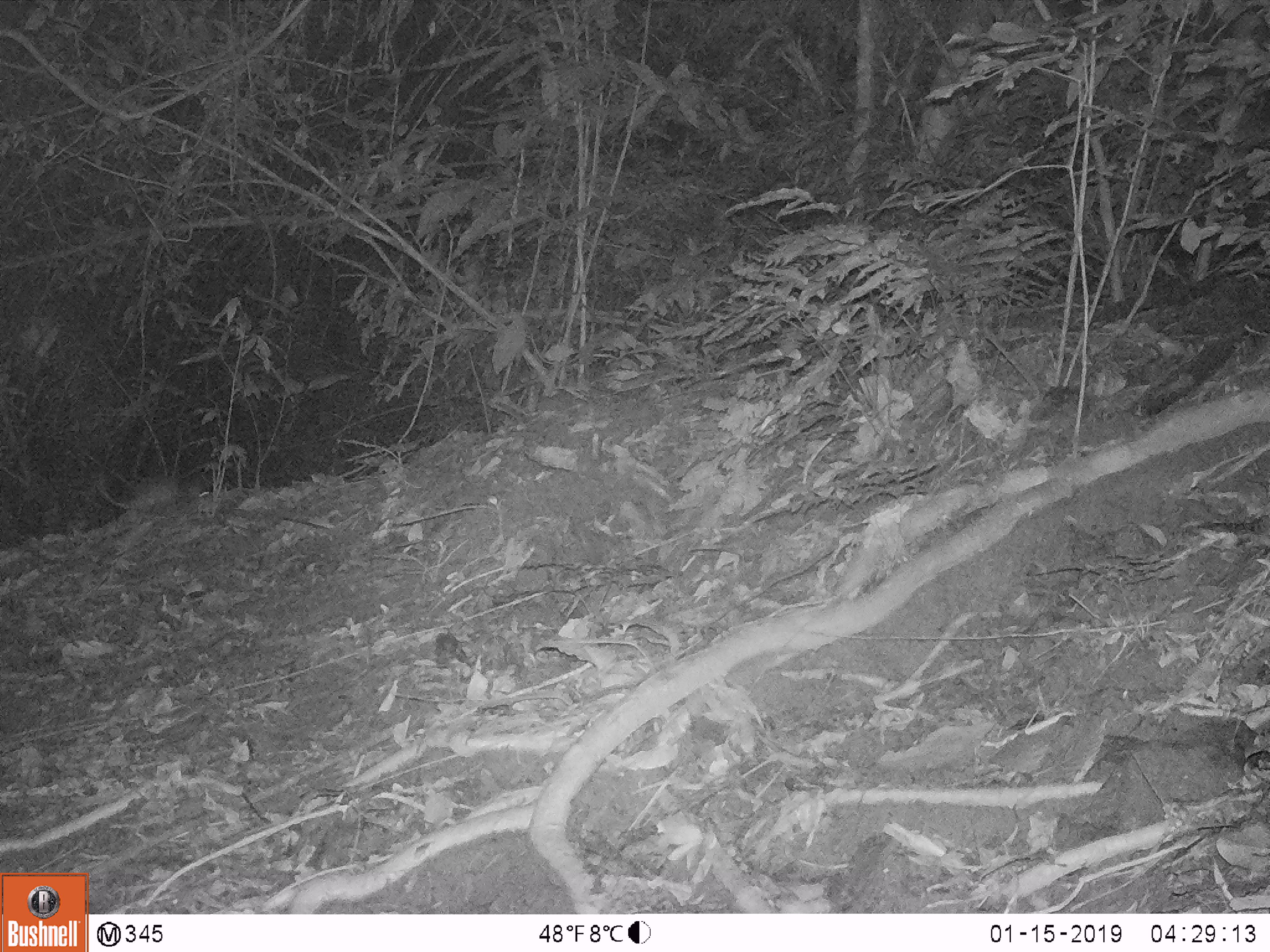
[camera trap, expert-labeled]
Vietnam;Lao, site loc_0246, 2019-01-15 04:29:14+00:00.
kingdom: Animalia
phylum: Chordata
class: Mammalia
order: Rodentia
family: Hystricidae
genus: Atherurus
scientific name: Atherurus macrourus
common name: asiatic brush-tailed porcupine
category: asiatic brush tailed porcupine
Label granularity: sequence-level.